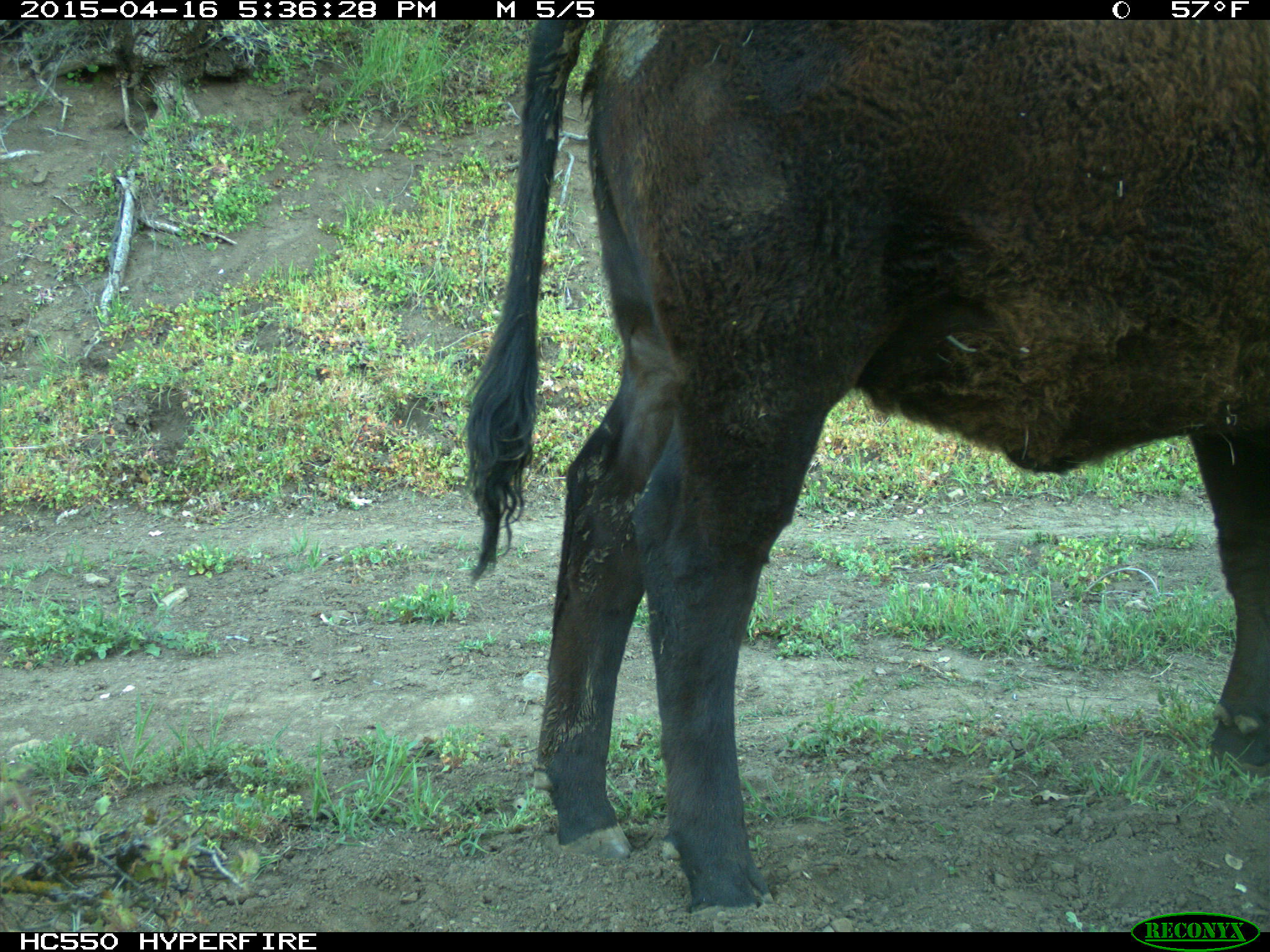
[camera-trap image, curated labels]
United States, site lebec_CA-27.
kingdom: Animalia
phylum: Chordata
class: Mammalia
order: Artiodactyla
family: Bovidae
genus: Bos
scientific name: Bos taurus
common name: domestic cow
Bos taurus (domestic cow).